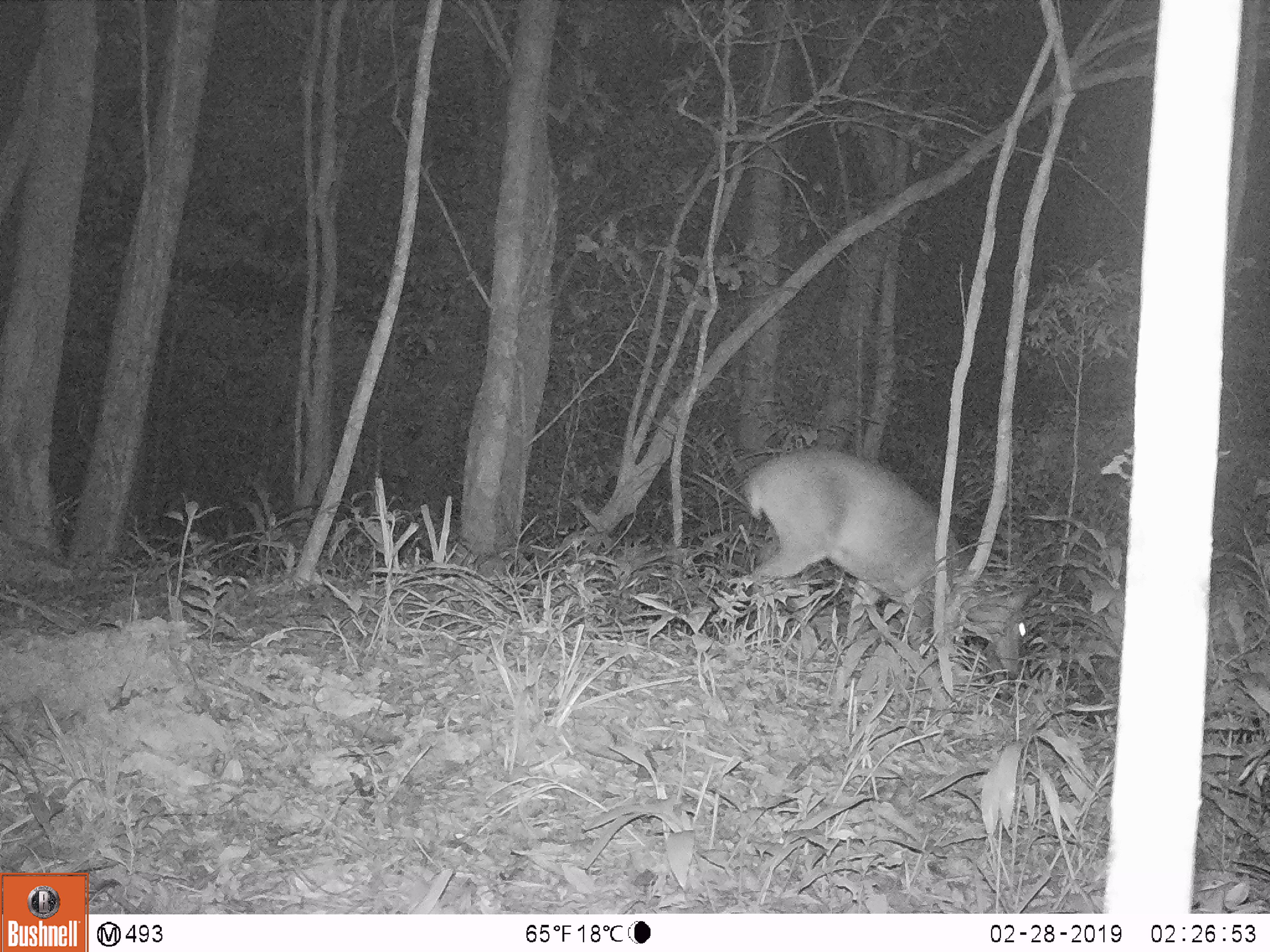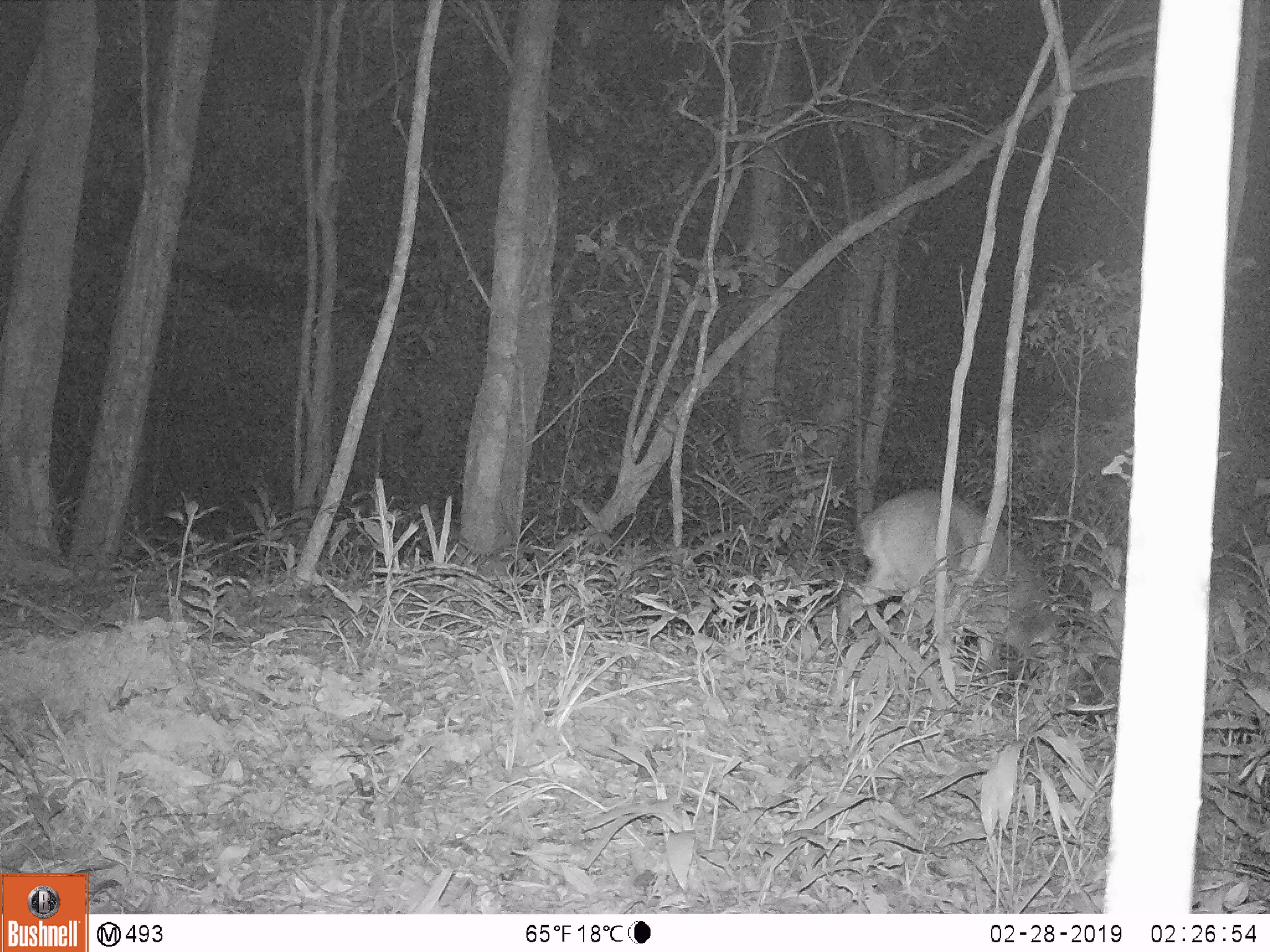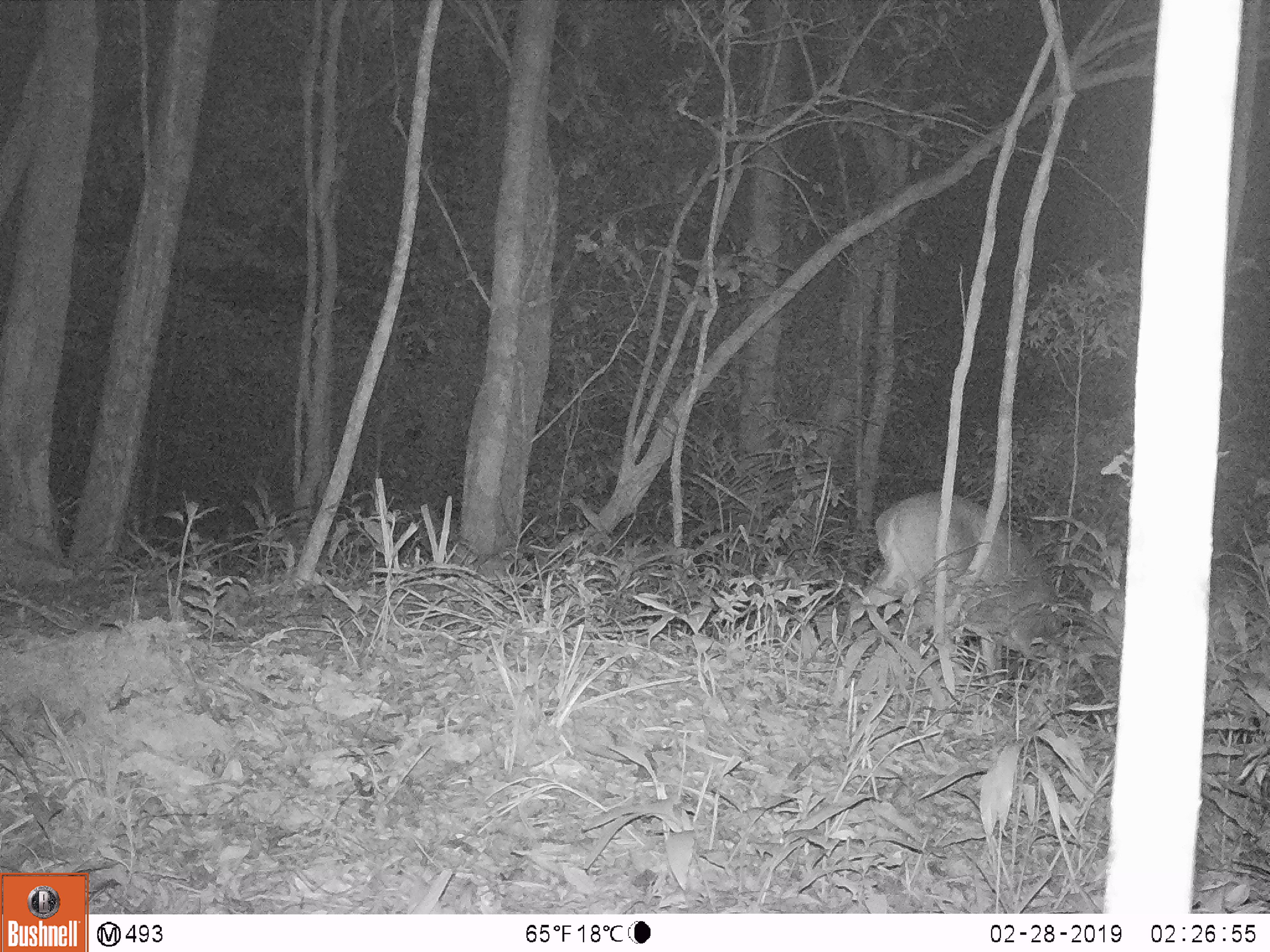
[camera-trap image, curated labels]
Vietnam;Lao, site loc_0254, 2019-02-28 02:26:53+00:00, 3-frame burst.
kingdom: Animalia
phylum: Chordata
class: Mammalia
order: Artiodactyla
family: Cervidae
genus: Muntiacus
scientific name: Muntiacus vuquangensis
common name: large-antlered muntjac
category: large antlered muntjac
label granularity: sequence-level